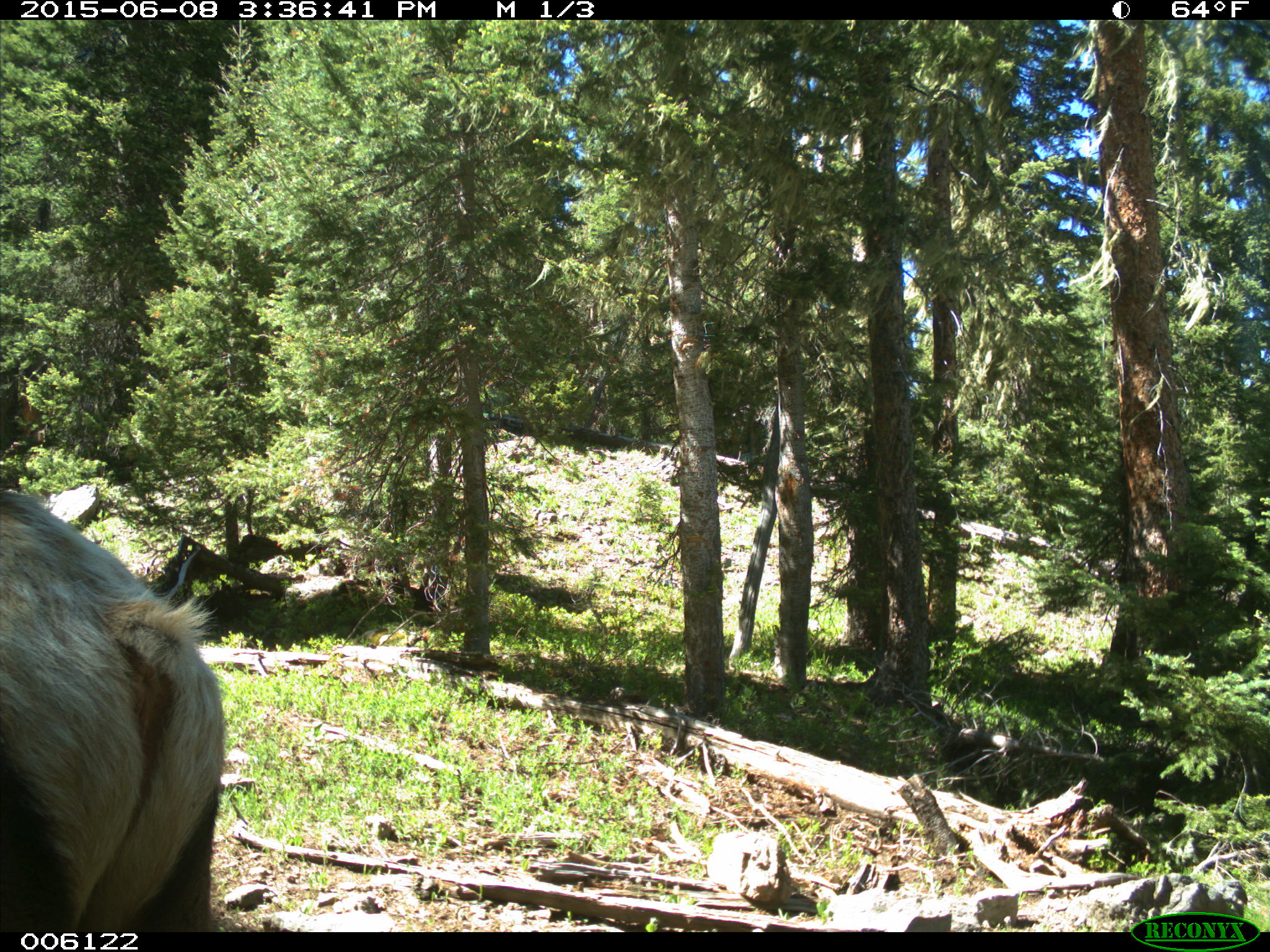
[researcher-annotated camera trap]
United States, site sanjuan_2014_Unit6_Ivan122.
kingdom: Animalia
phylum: Chordata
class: Mammalia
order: Artiodactyla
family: Cervidae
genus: Cervus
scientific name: Cervus elaphus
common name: red deer